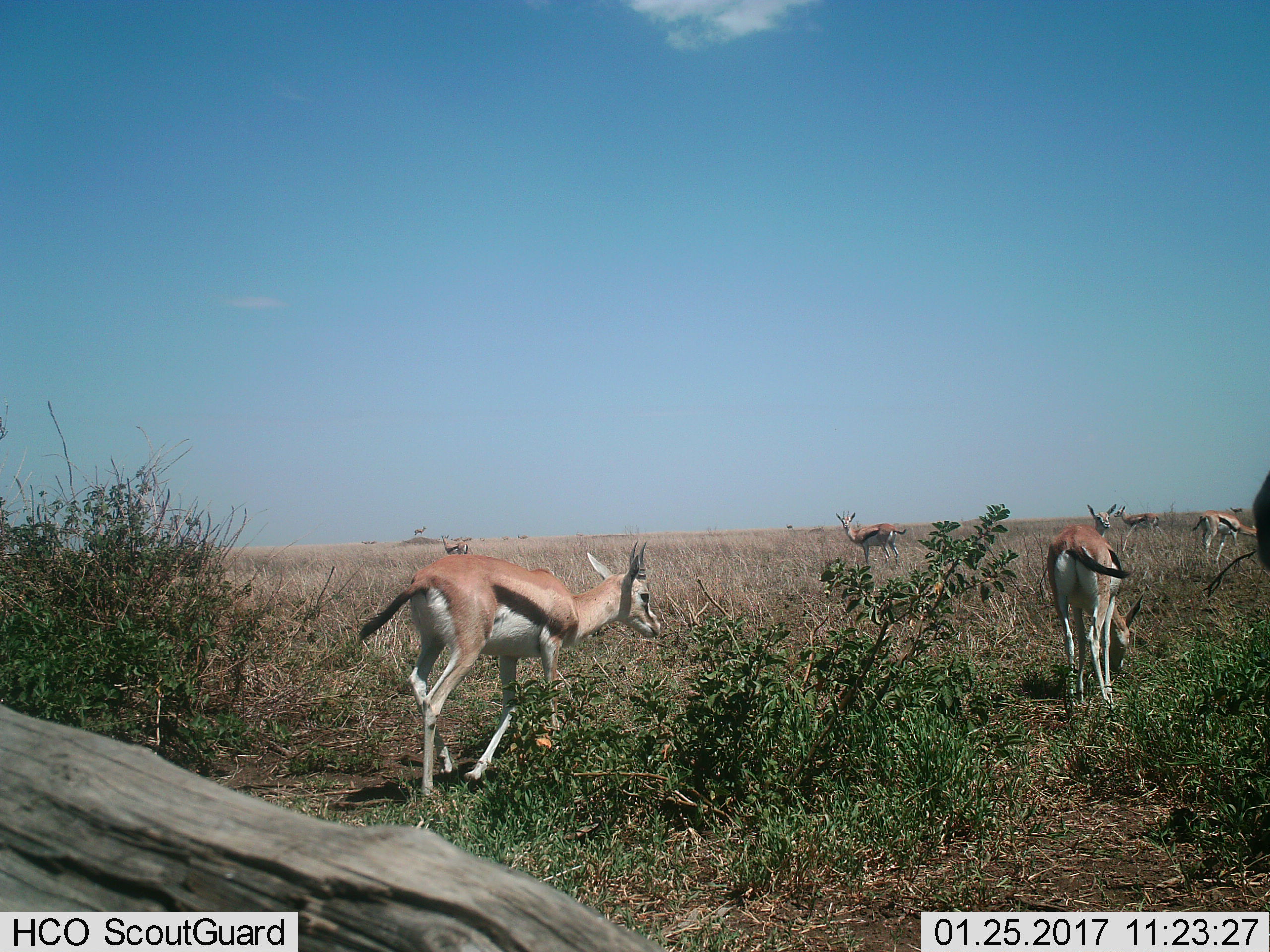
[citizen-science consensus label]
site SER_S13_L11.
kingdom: Animalia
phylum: Chordata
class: Mammalia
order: Artiodactyla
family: Bovidae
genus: Eudorcas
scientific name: Eudorcas thomsonii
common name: thomson's gazelle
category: gazellethomsons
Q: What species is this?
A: Gazellethomsons (thomson's gazelle) (Eudorcas thomsonii).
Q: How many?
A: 11-50.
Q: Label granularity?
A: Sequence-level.